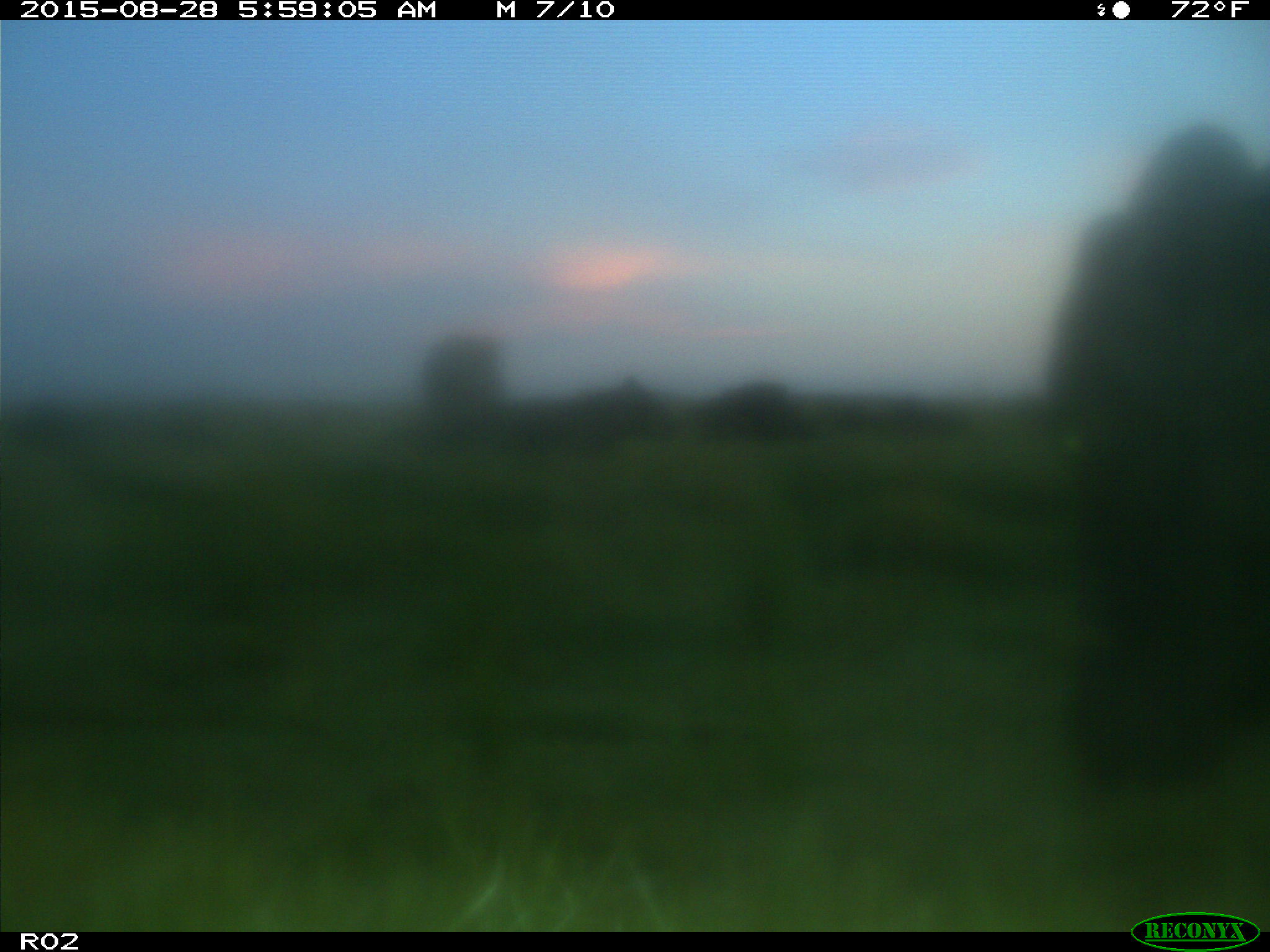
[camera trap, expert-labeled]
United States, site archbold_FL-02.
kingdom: Animalia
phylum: Chordata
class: Mammalia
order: Artiodactyla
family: Bovidae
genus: Bos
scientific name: Bos taurus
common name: domestic cow